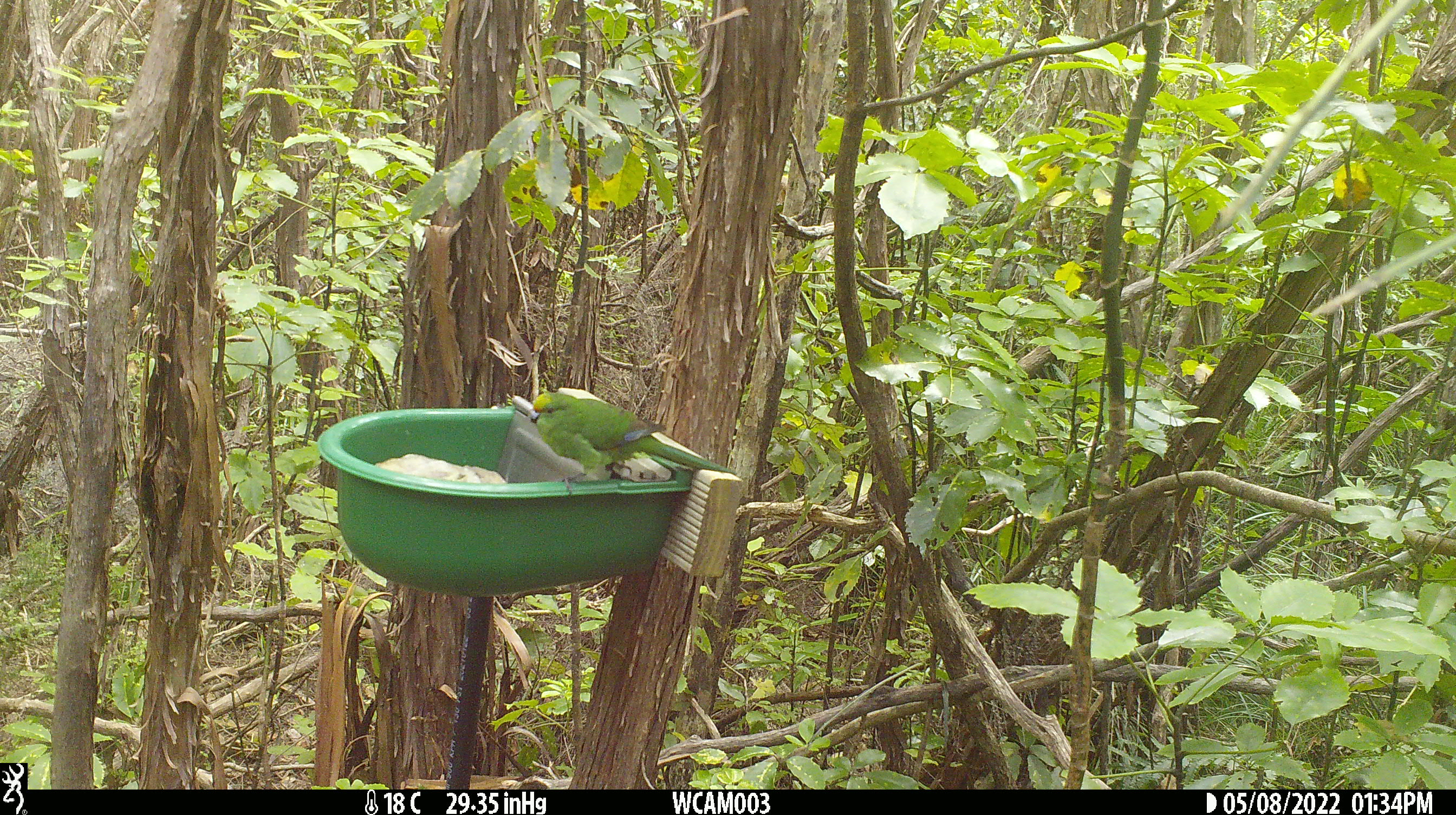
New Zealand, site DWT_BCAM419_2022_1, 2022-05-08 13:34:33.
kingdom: Animalia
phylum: Chordata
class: Aves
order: Psittaciformes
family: Psittaculidae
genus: Cyanoramphus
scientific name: Cyanoramphus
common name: parakeet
Parakeet (Cyanoramphus).